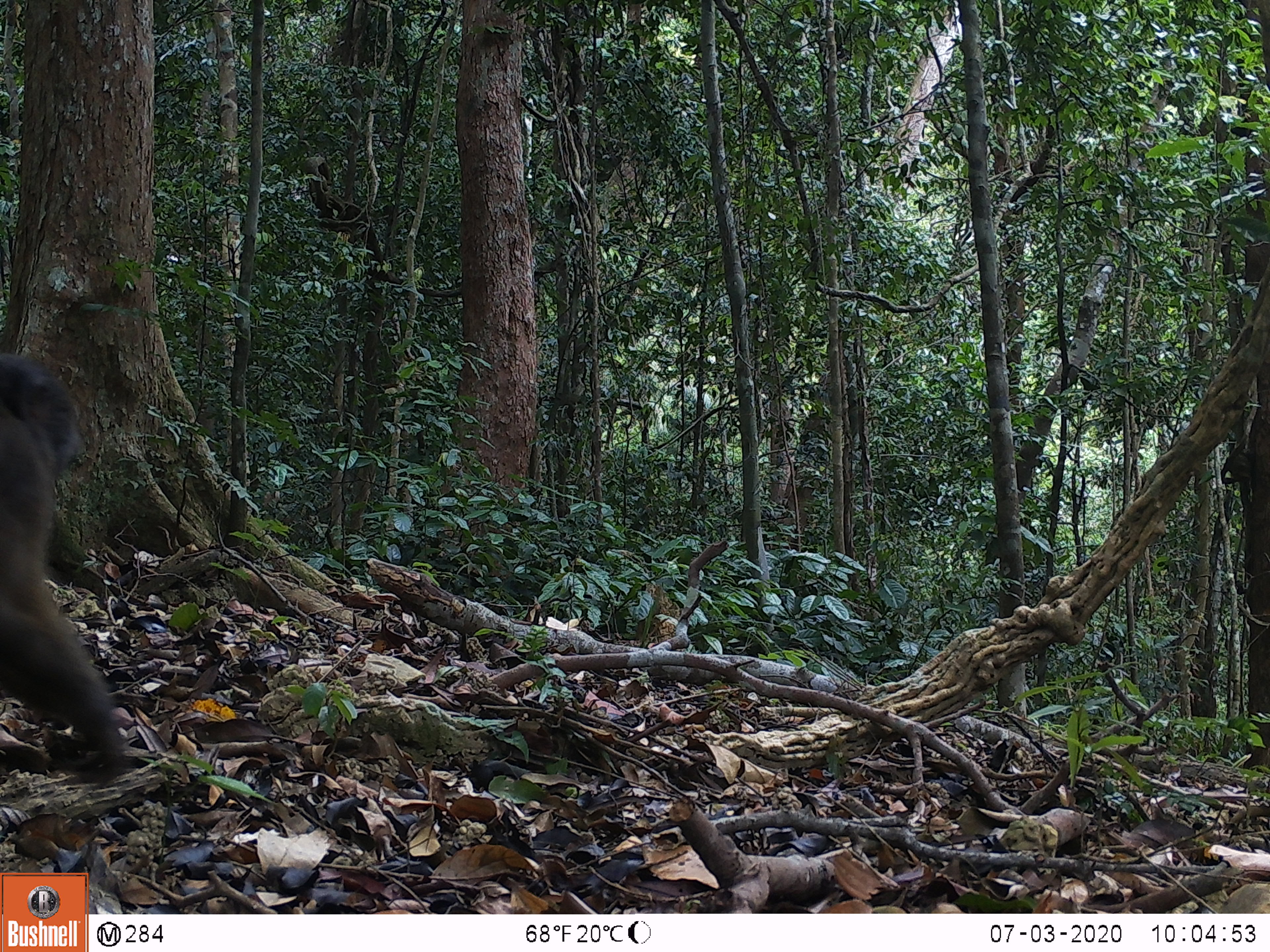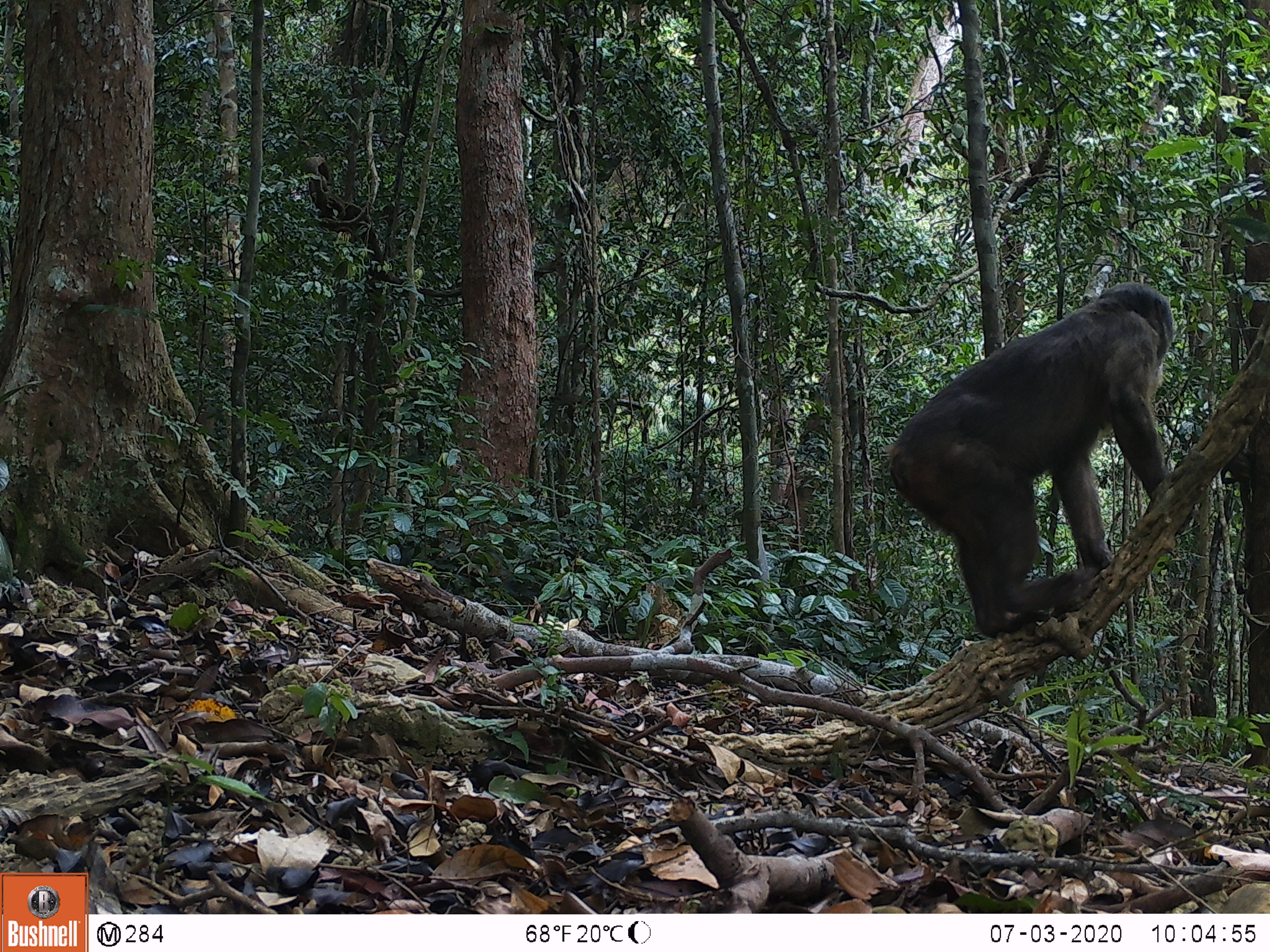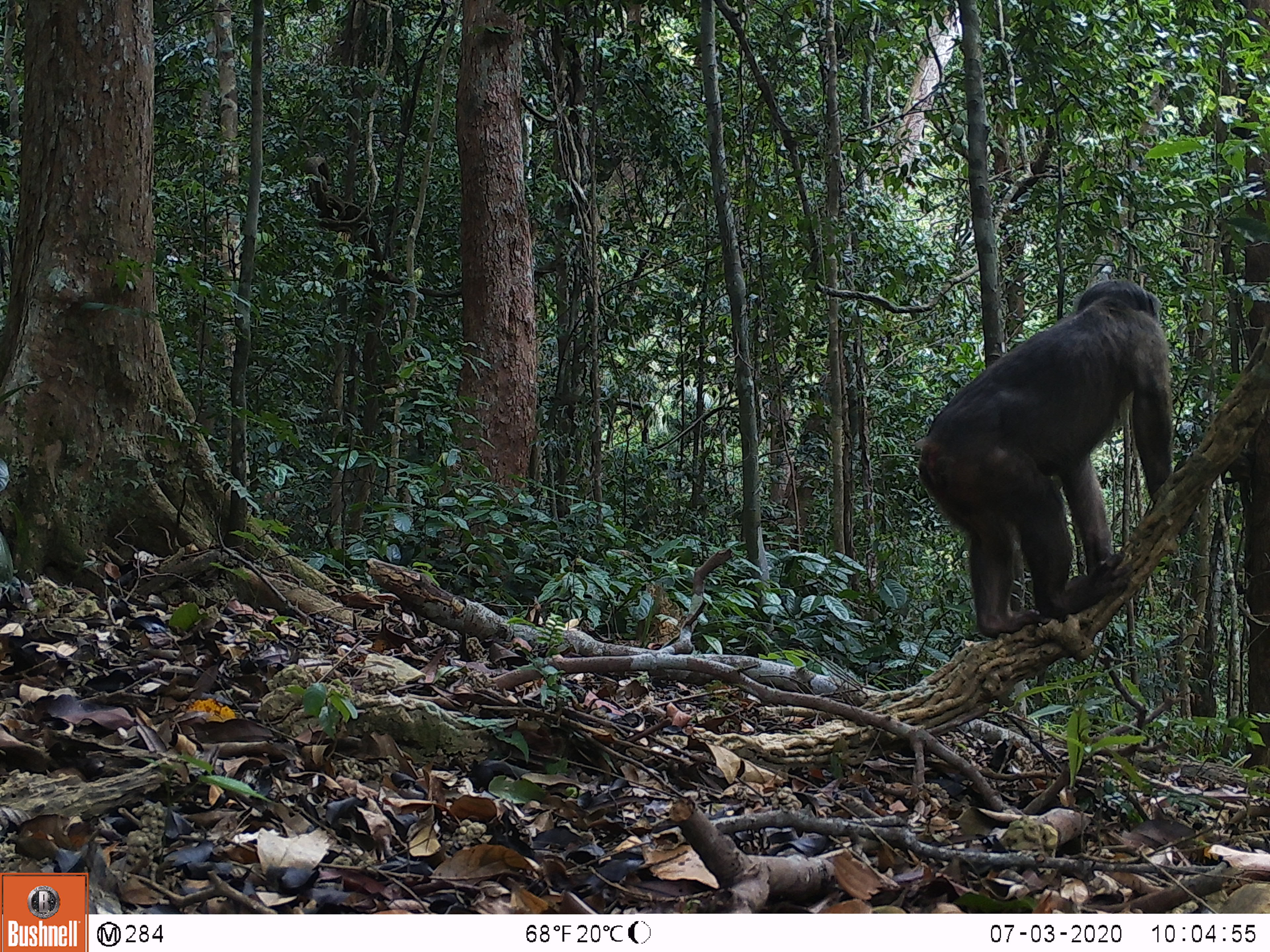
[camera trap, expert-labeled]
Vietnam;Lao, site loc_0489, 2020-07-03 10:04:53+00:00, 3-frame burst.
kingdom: Animalia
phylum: Chordata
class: Mammalia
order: Primates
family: Cercopithecidae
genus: Macaca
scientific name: Macaca arctoides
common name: stump-tailed macaque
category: stump tailed macaque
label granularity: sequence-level